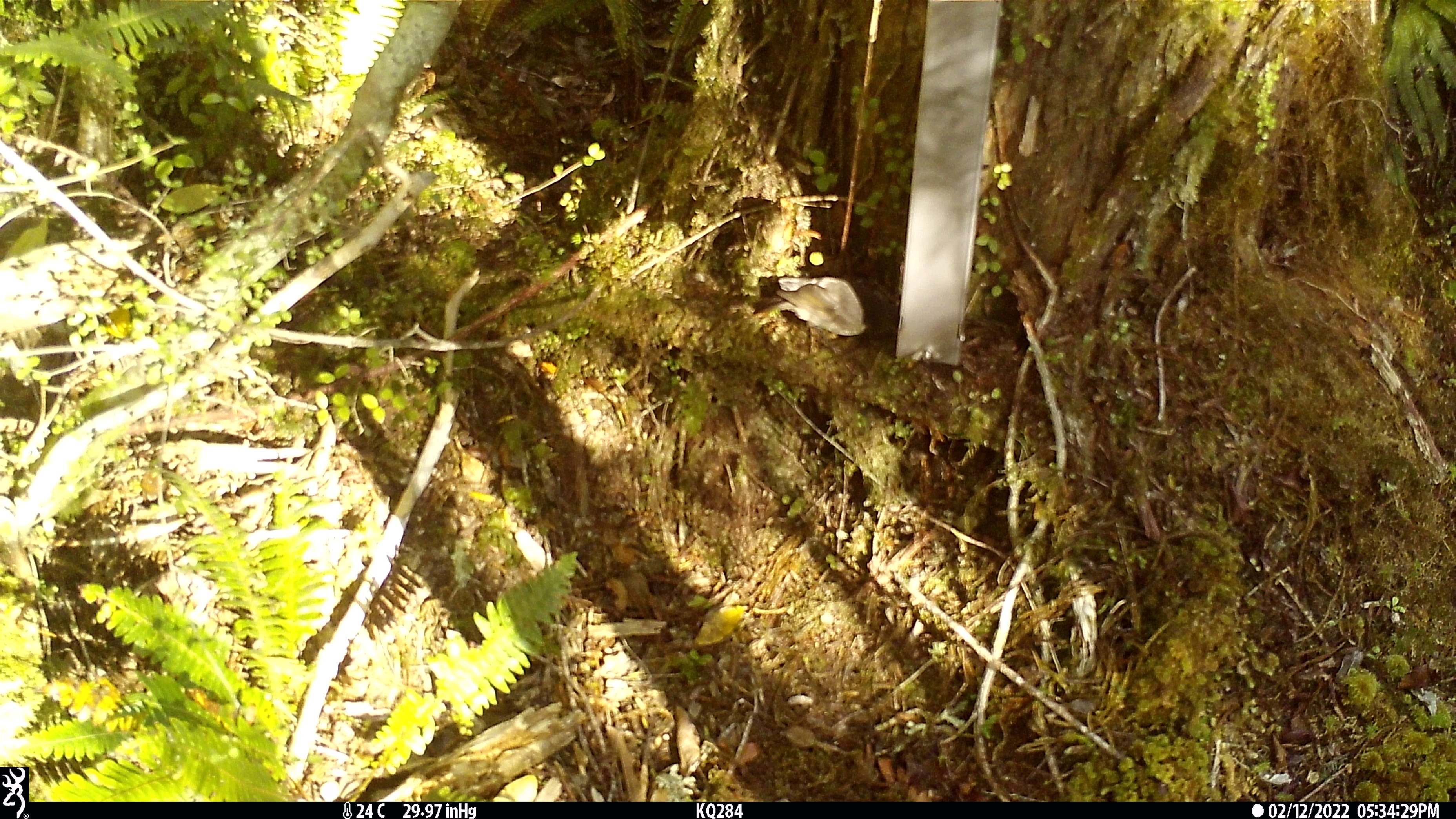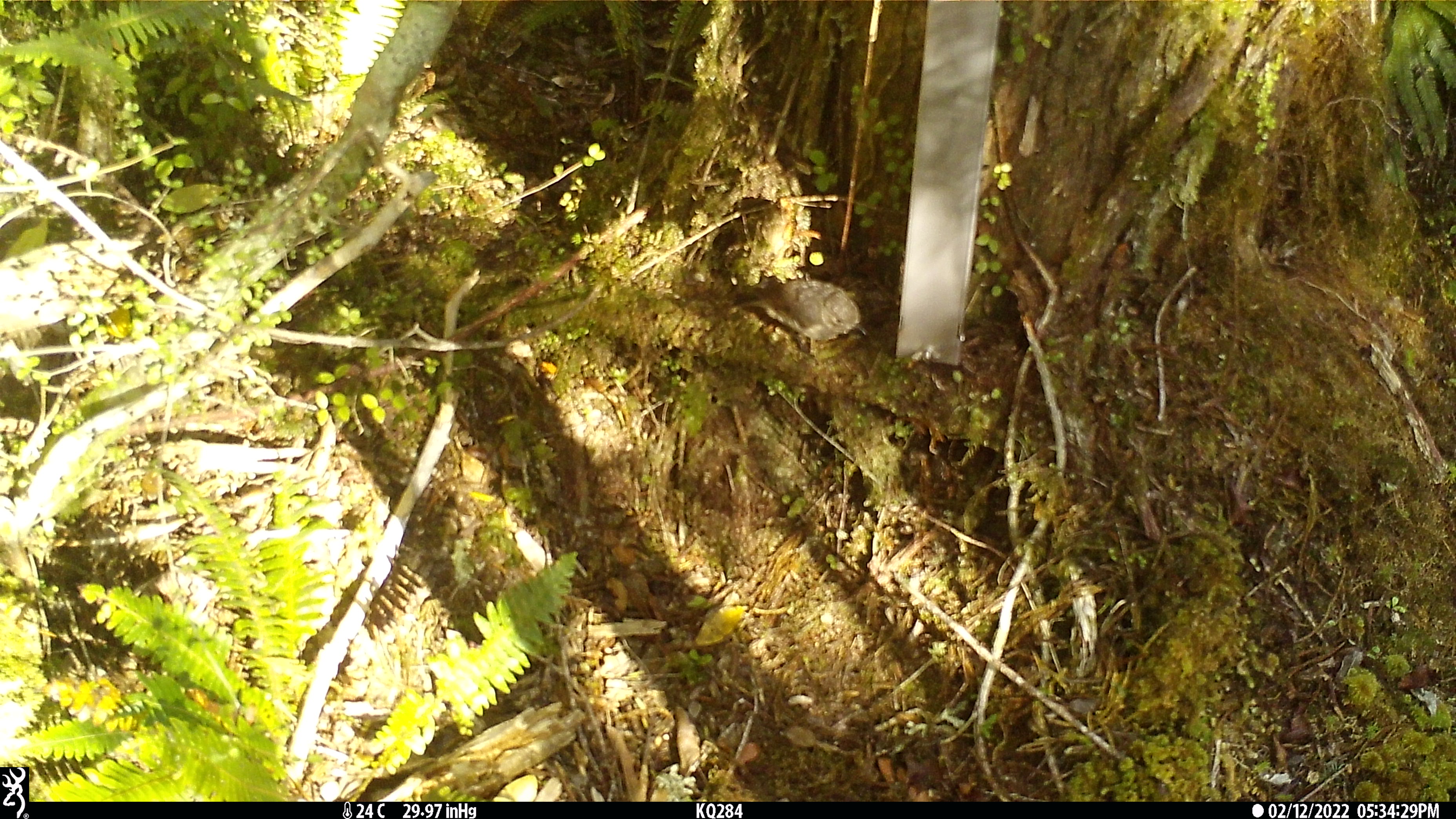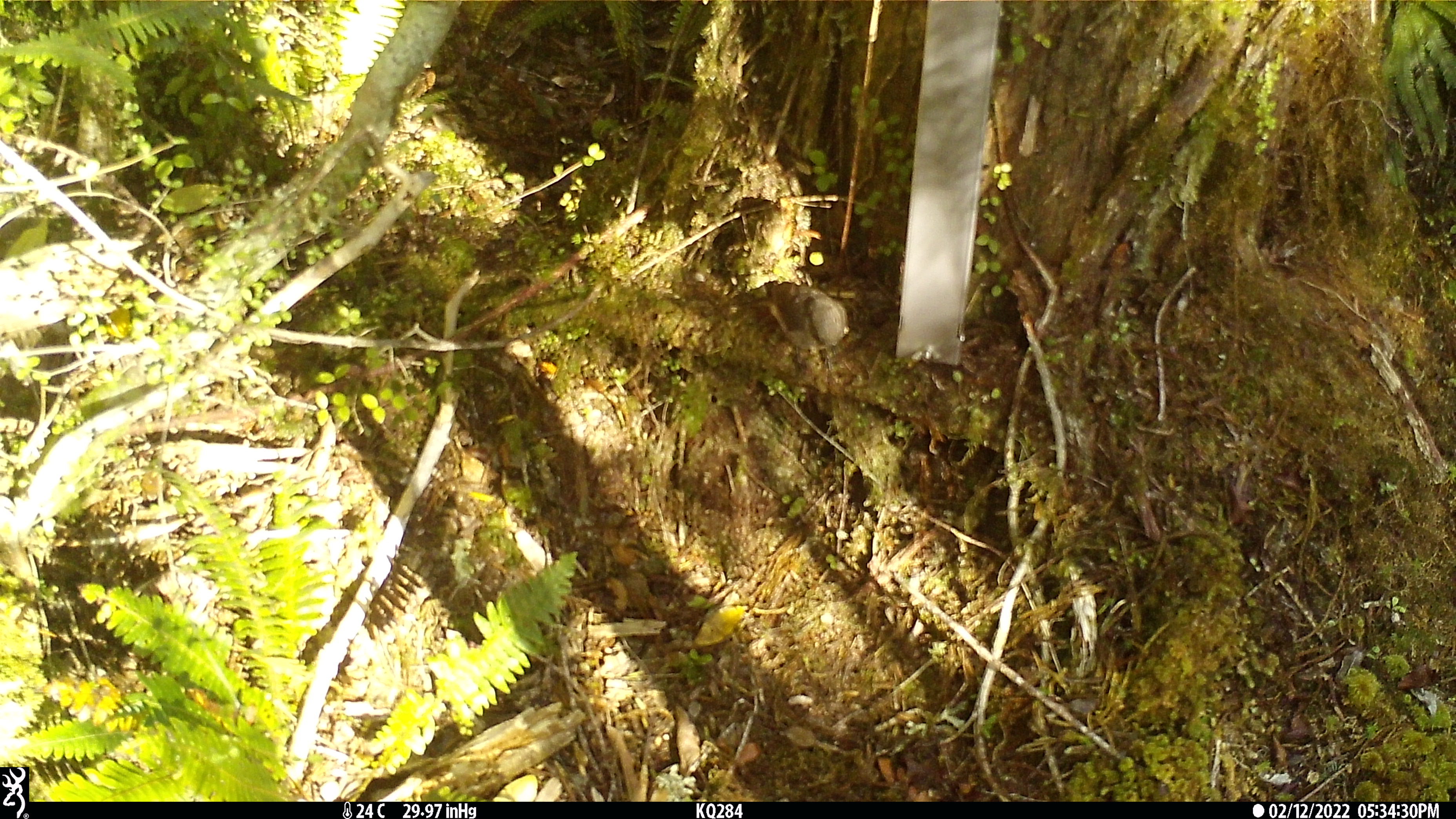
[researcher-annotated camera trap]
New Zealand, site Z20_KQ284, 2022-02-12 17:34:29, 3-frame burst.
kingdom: Animalia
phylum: Chordata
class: Aves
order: Passeriformes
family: Petroicidae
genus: Petroica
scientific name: Petroica macrocephala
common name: tomtit